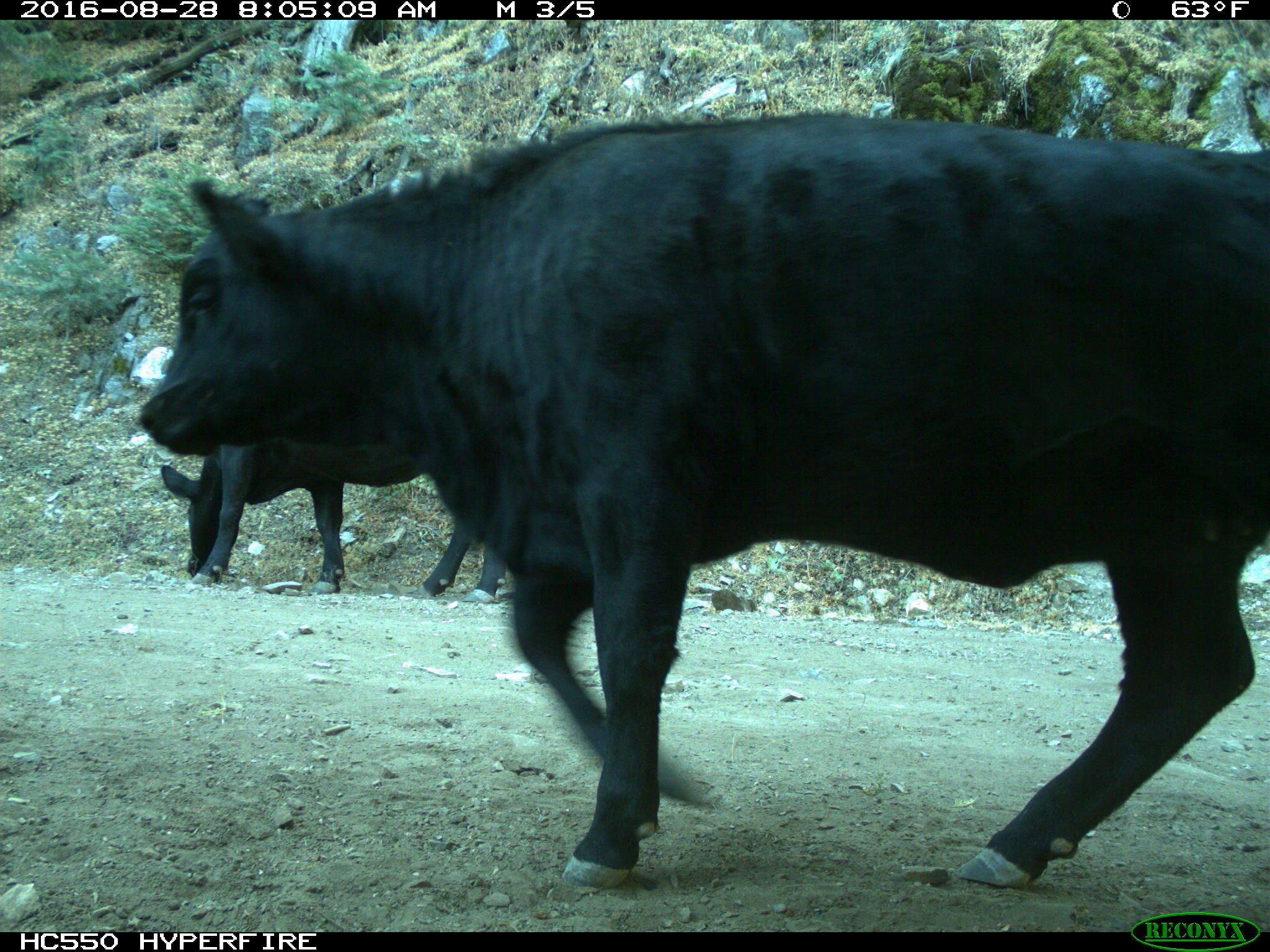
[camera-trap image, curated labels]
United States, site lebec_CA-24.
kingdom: Animalia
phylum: Chordata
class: Mammalia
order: Artiodactyla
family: Bovidae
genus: Bos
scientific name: Bos taurus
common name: domestic cow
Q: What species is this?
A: Bos taurus (domestic cow).